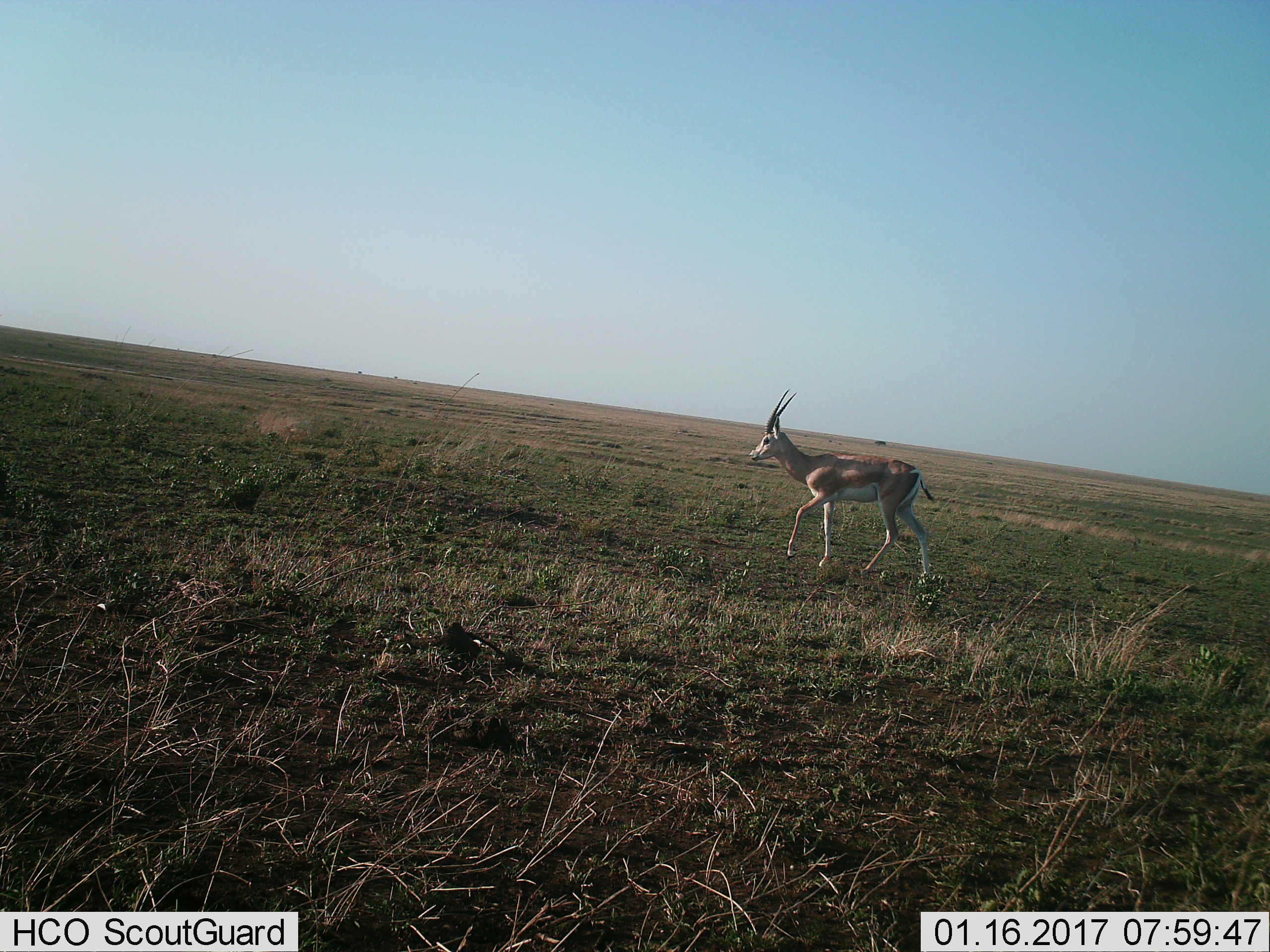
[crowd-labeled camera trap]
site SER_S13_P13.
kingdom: Animalia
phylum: Chordata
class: Mammalia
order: Artiodactyla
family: Bovidae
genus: Nanger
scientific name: Nanger granti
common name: grant's gazelle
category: gazellegrants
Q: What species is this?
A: Gazellegrants (grant's gazelle) (Nanger granti).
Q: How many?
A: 1.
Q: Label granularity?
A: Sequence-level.